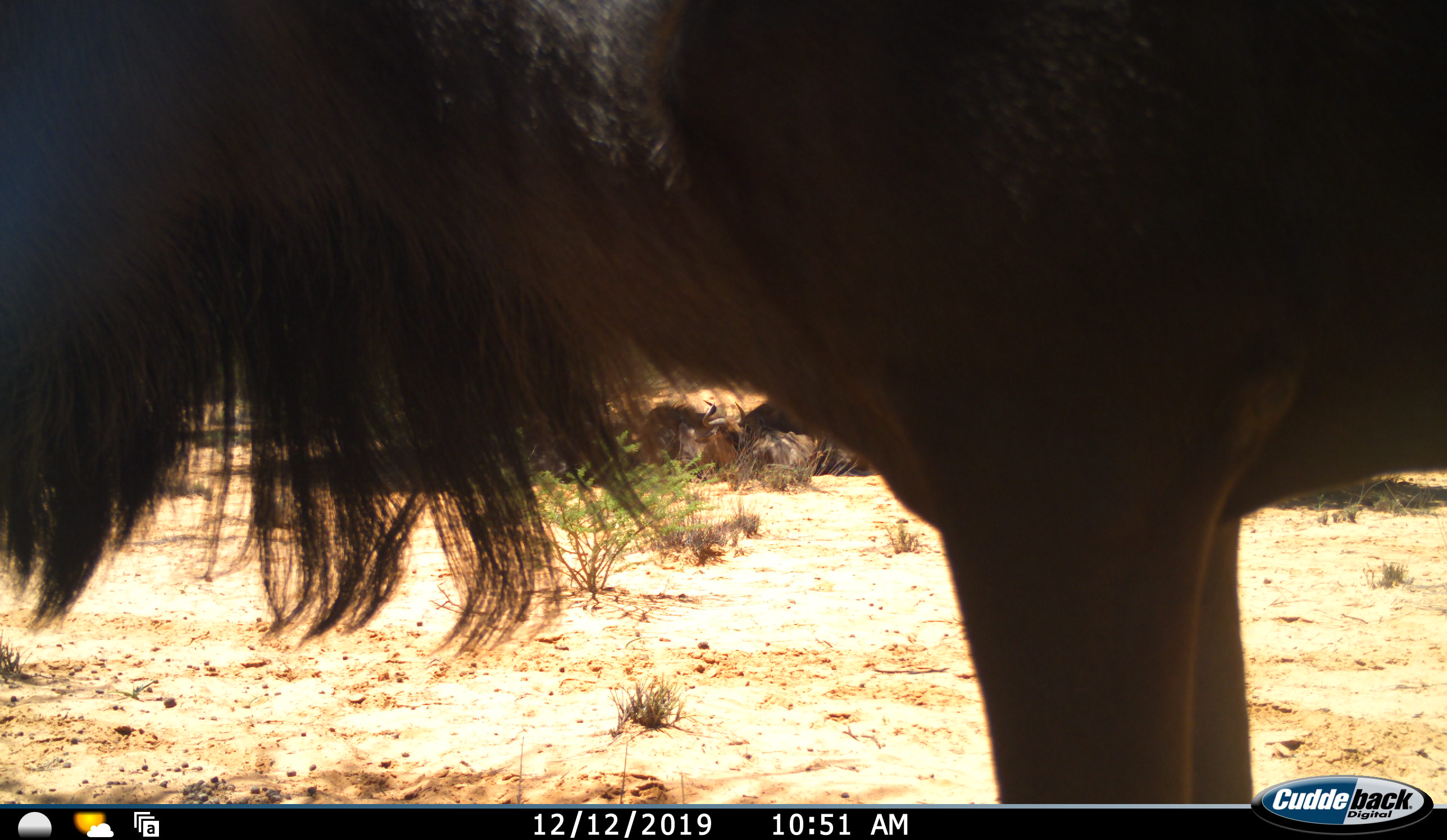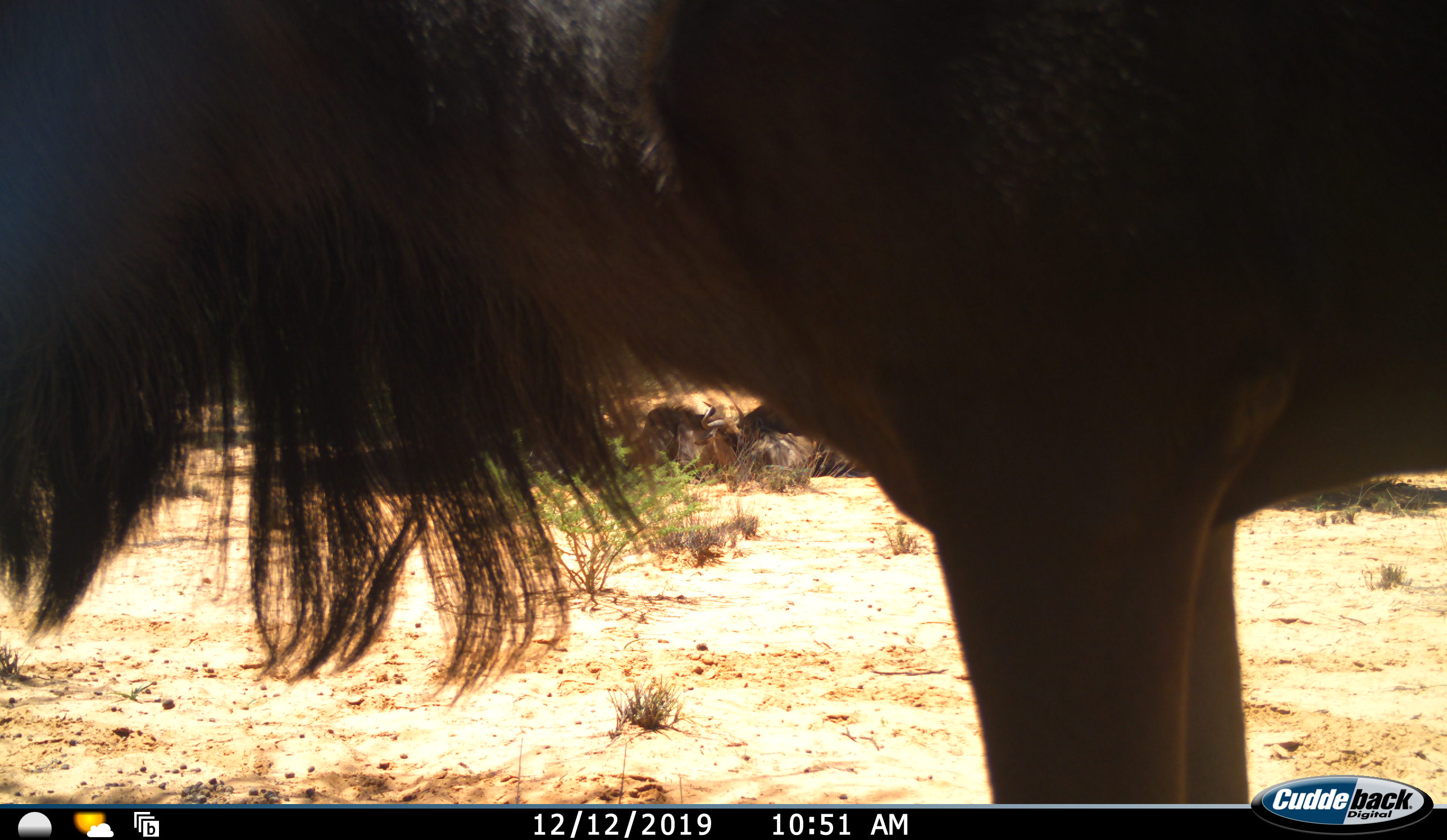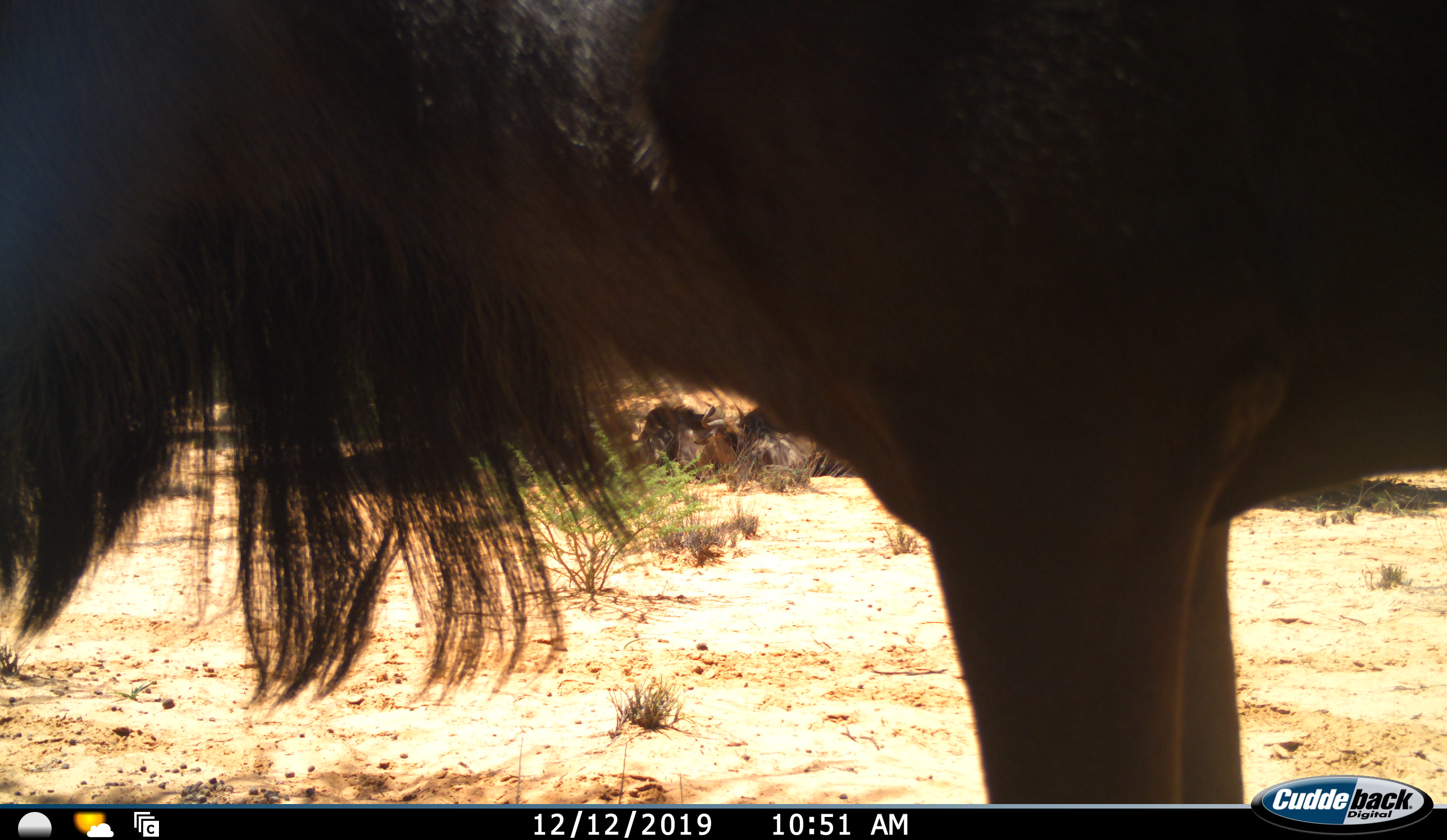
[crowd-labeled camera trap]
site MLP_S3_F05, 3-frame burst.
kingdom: Animalia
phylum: Chordata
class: Mammalia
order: Artiodactyla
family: Bovidae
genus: Connochaetes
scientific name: Connochaetes taurinus taurinus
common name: blue wildebeest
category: wildebeestblue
Wildebeestblue (blue wildebeest) (Connochaetes taurinus taurinus), count 1. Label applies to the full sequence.